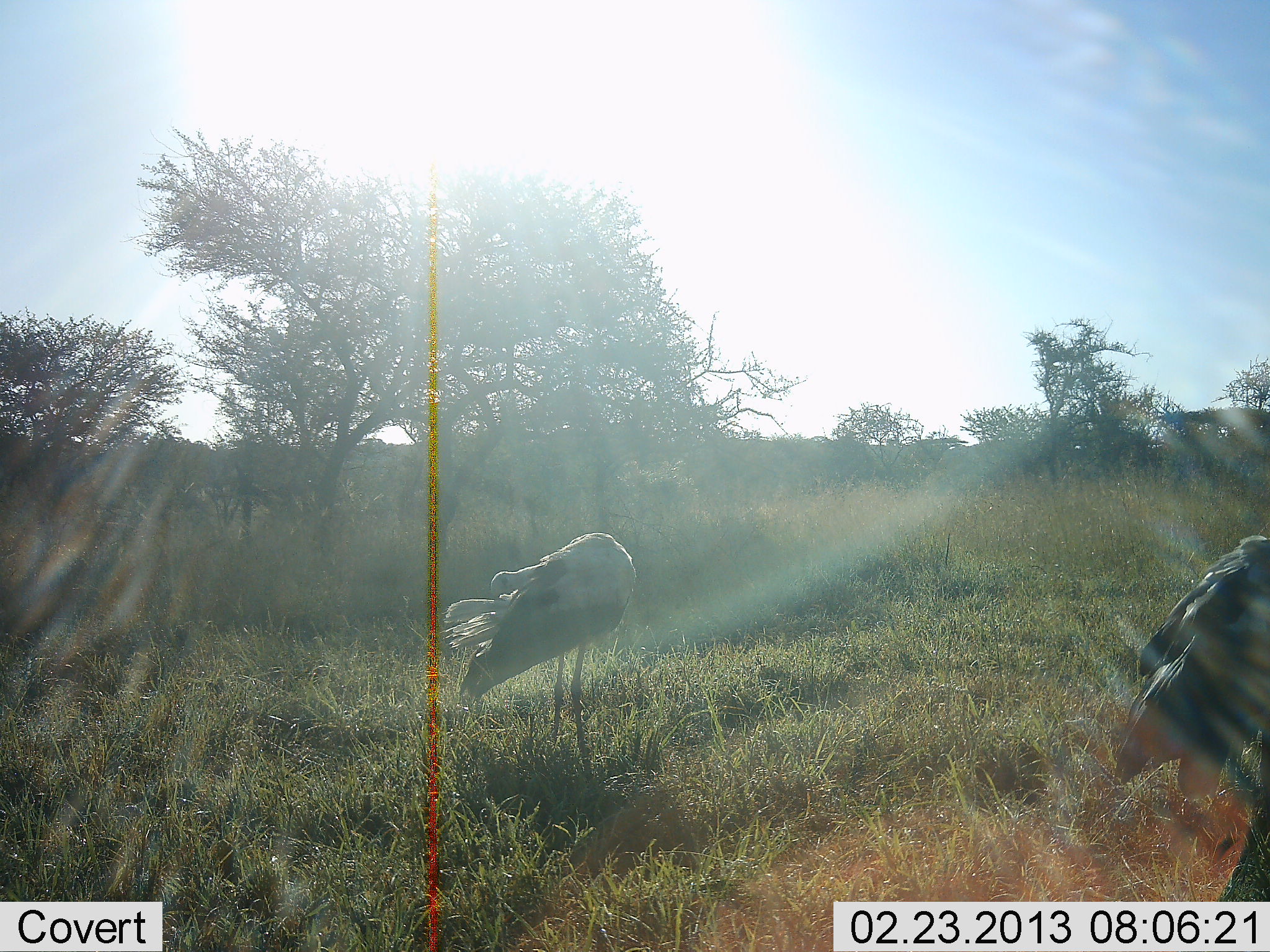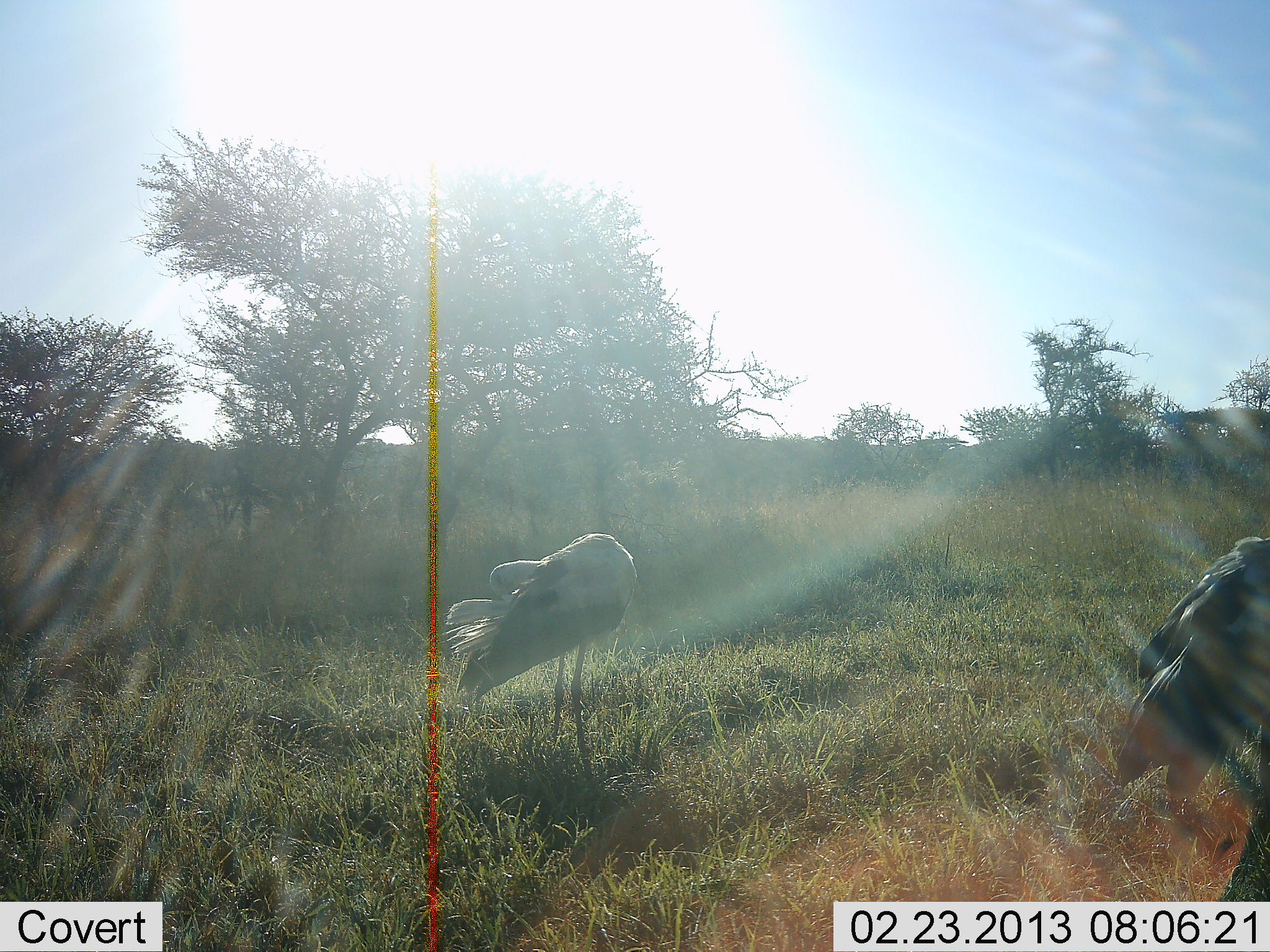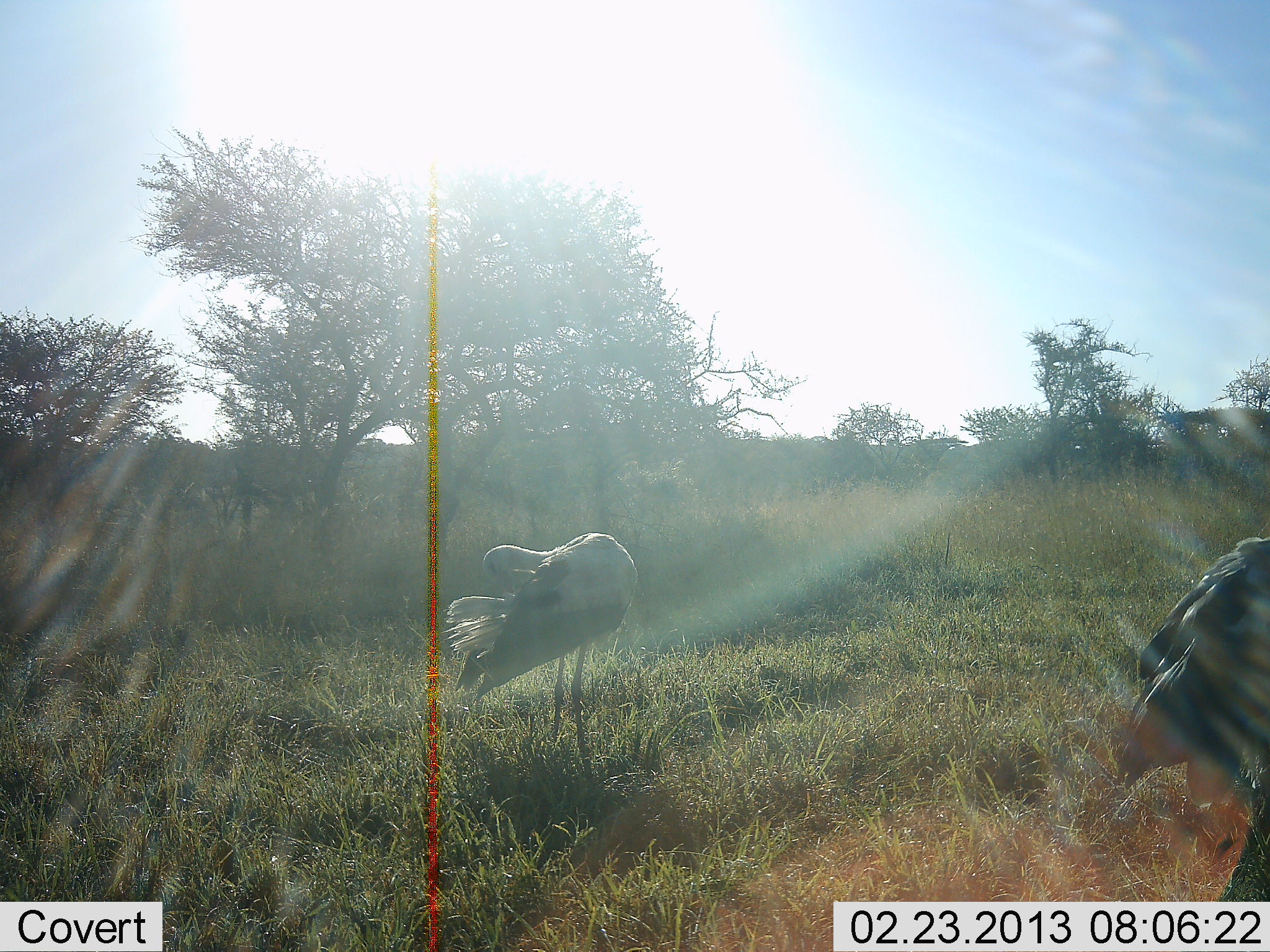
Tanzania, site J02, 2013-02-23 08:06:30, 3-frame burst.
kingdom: Animalia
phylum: Chordata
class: Aves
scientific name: Aves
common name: bird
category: otherbird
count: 2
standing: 100%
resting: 0%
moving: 0%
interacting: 0%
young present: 6%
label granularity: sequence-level